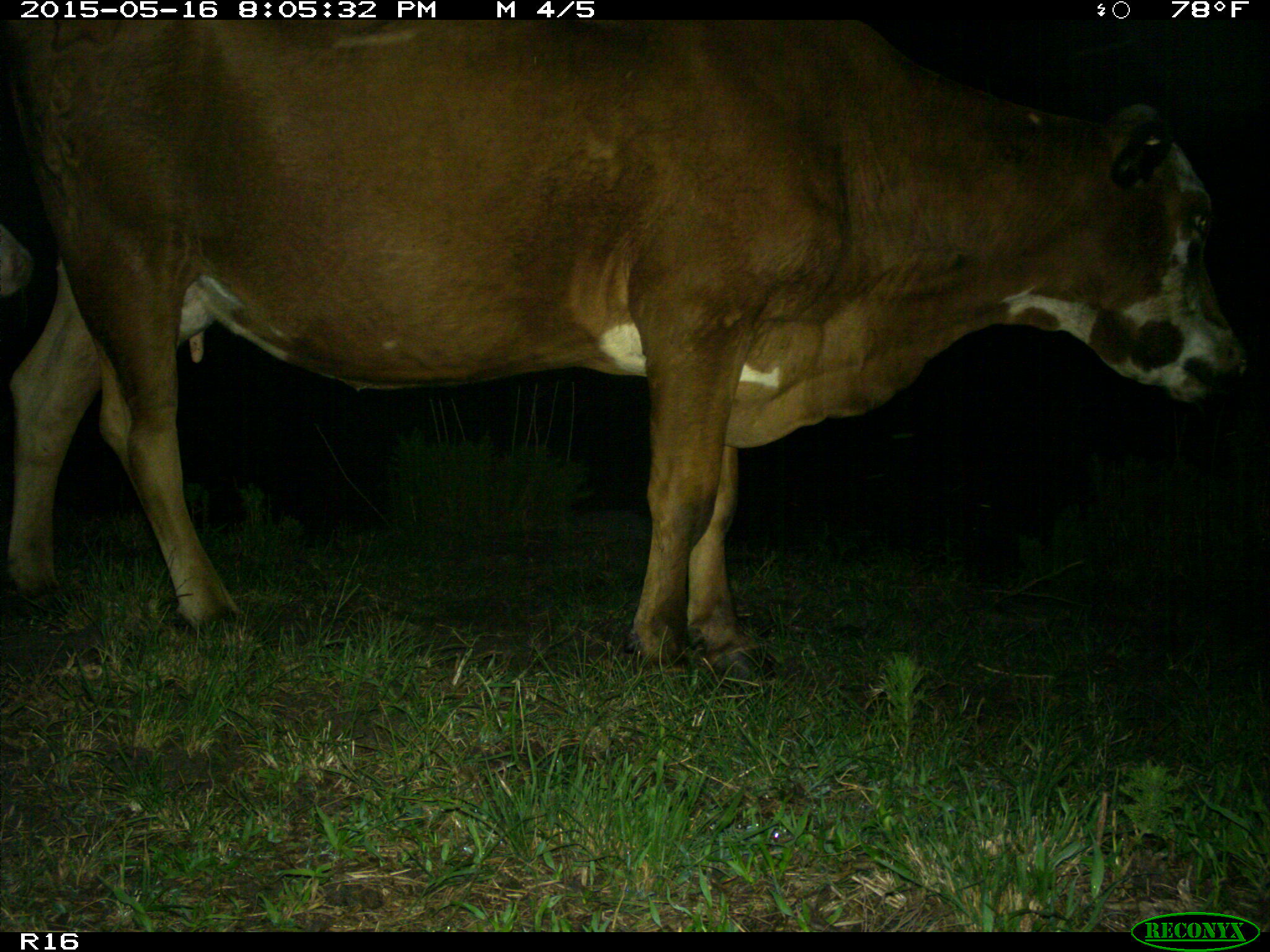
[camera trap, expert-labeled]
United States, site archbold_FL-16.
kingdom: Animalia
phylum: Chordata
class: Mammalia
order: Artiodactyla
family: Bovidae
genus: Bos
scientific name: Bos taurus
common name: domestic cow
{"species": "Bos taurus (domestic cow)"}